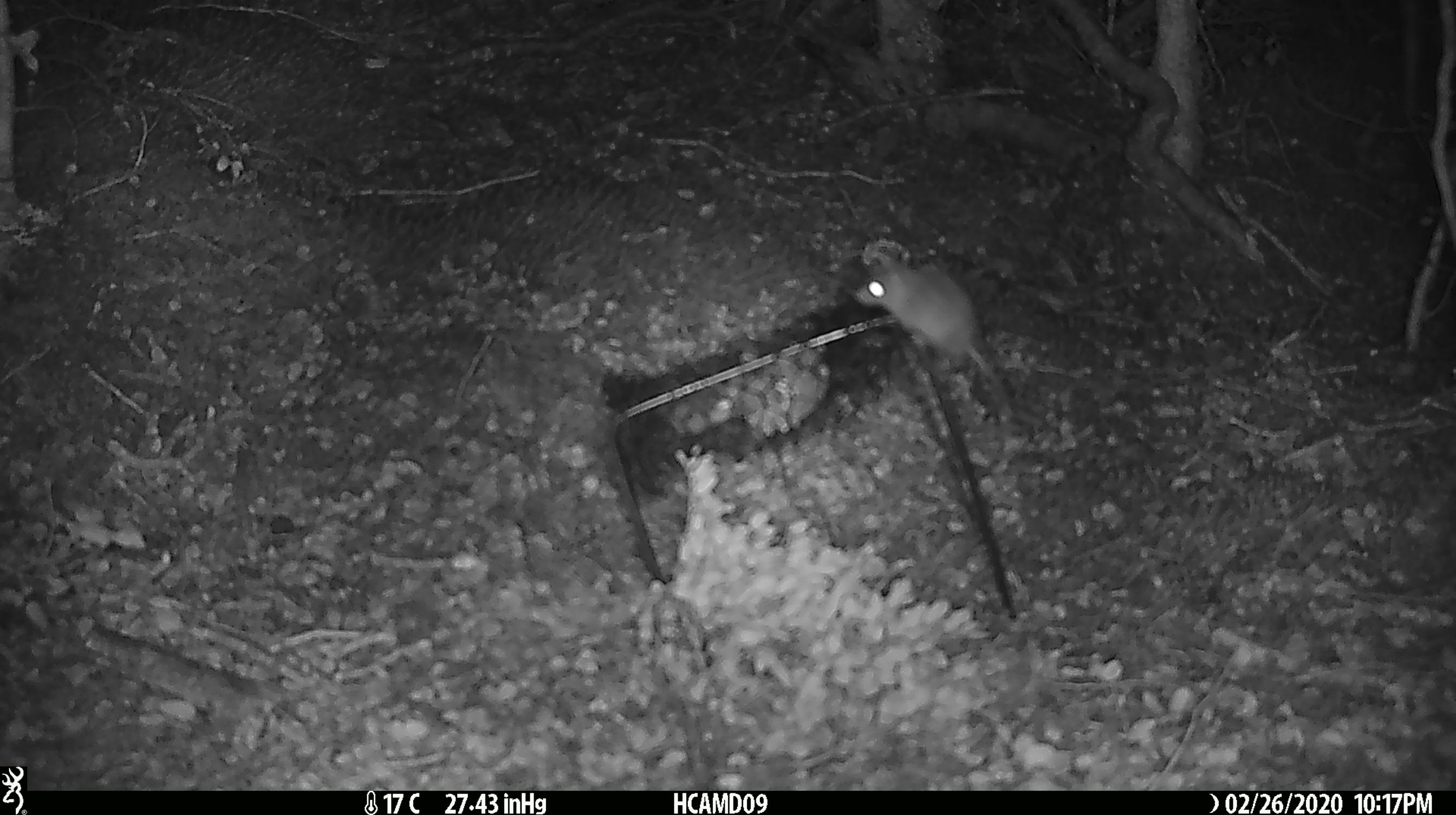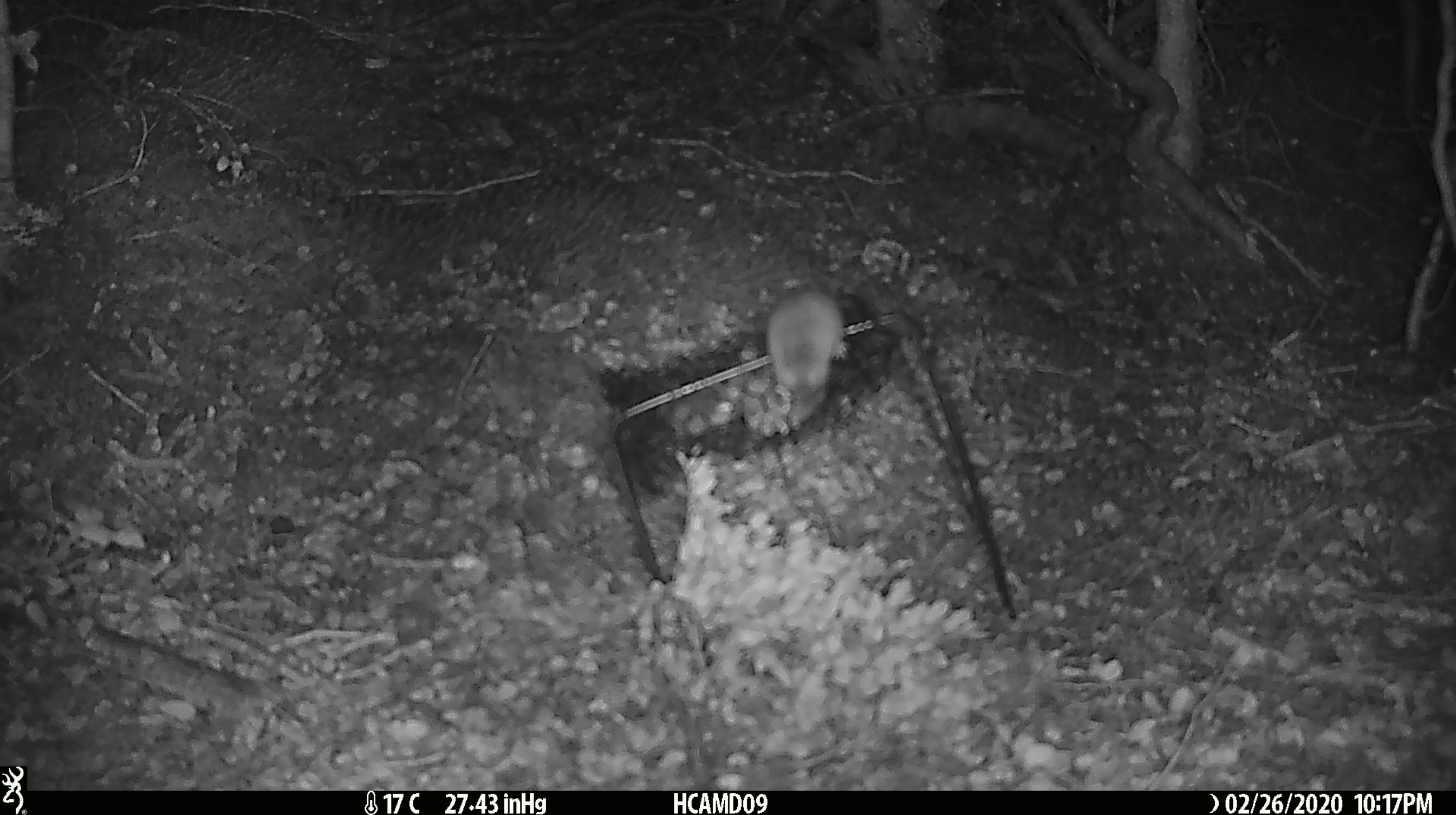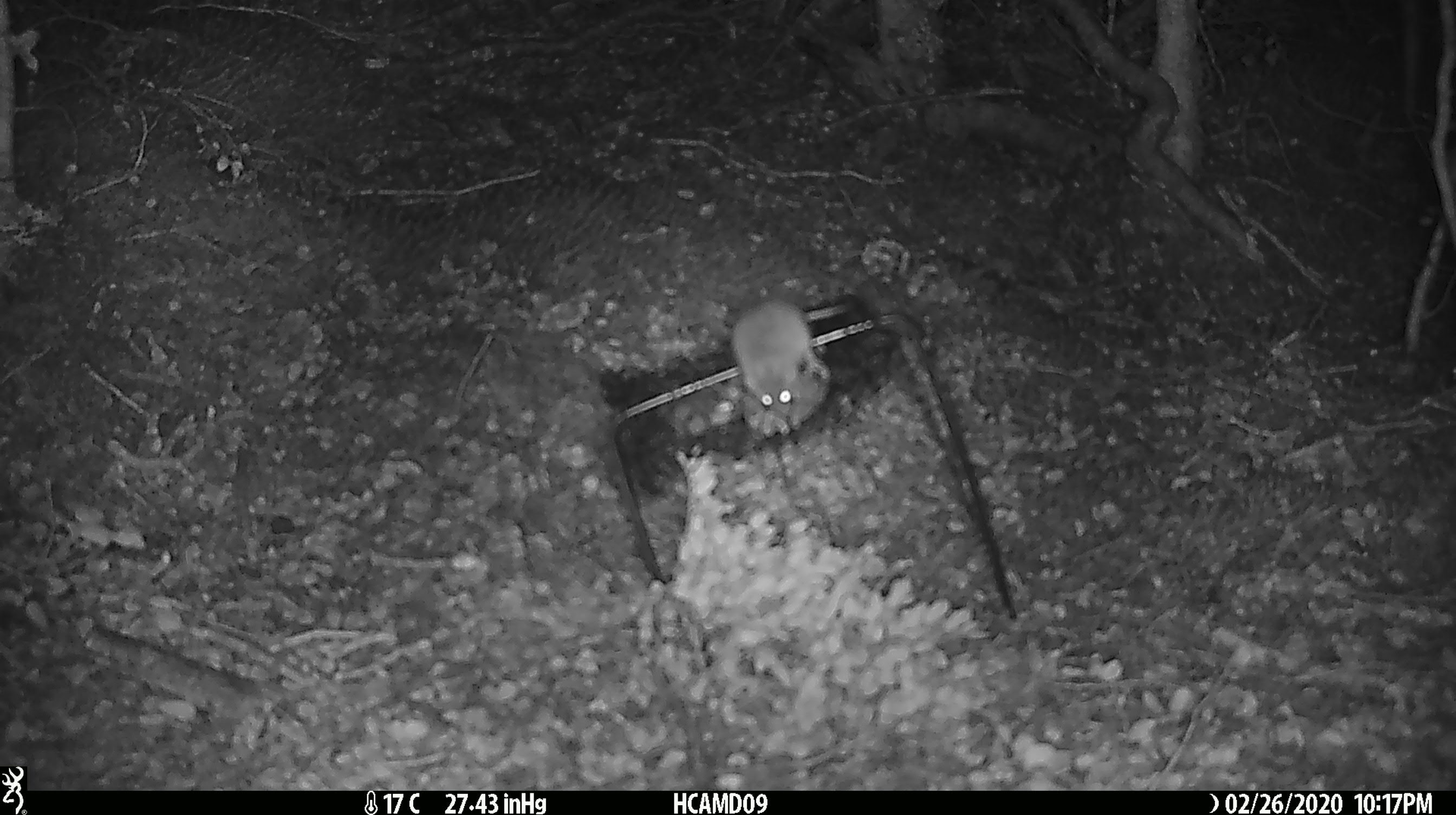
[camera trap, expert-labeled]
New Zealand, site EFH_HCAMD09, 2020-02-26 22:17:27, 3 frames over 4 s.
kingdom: Animalia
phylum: Chordata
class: Mammalia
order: Rodentia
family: Muridae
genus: Mus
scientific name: Mus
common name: mouse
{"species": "mouse (Mus)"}